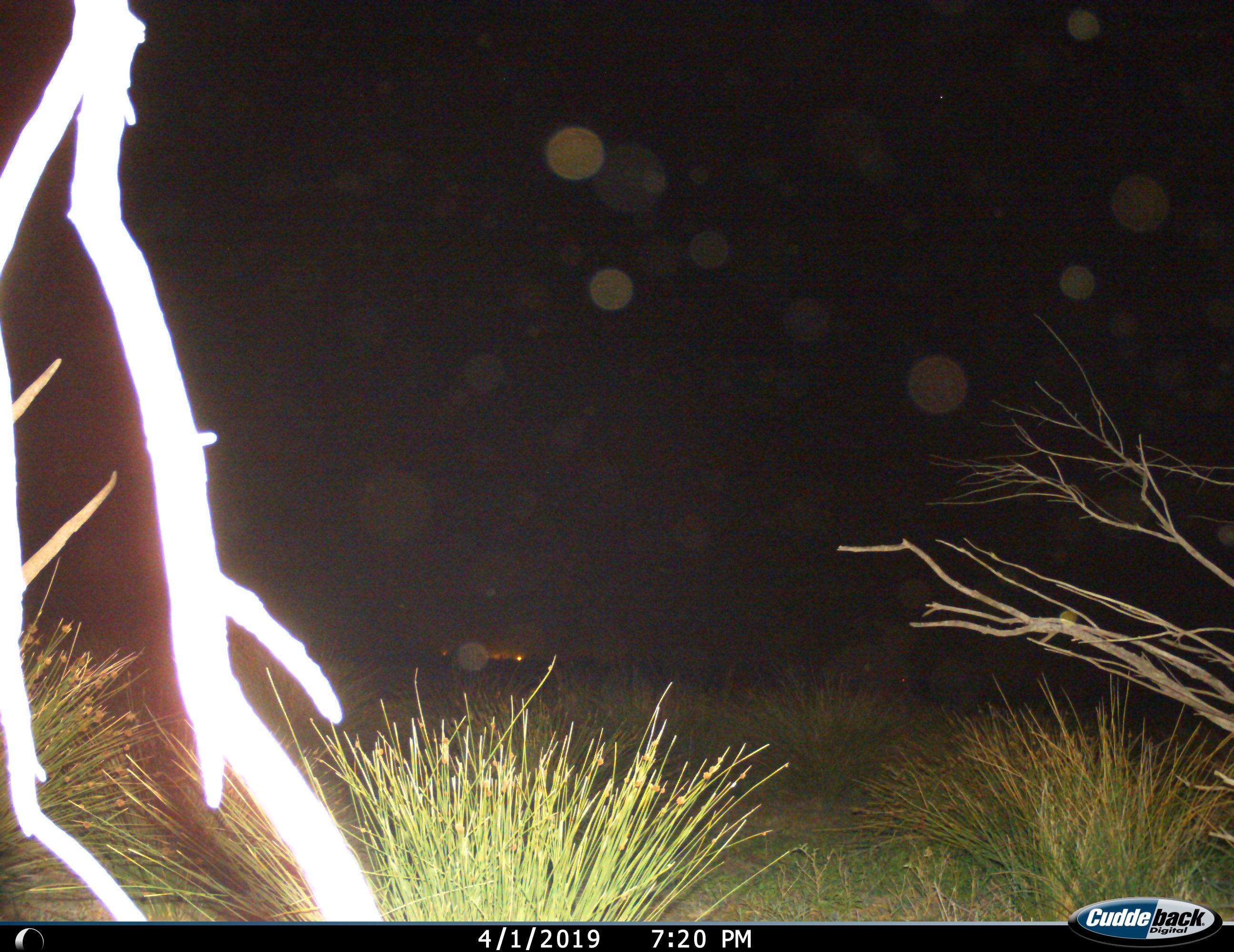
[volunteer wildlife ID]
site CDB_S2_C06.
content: unidentified animal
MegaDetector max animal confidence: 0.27